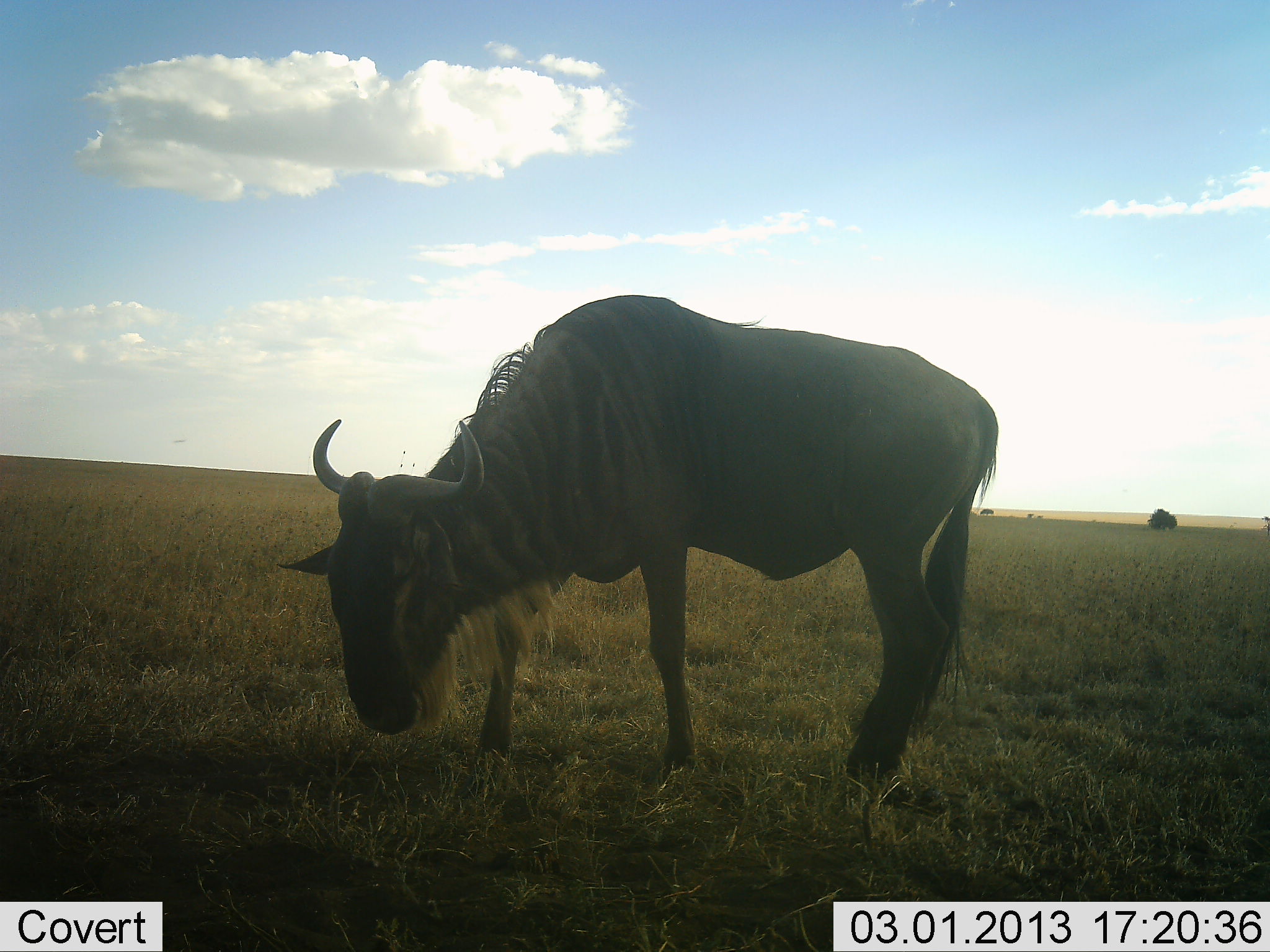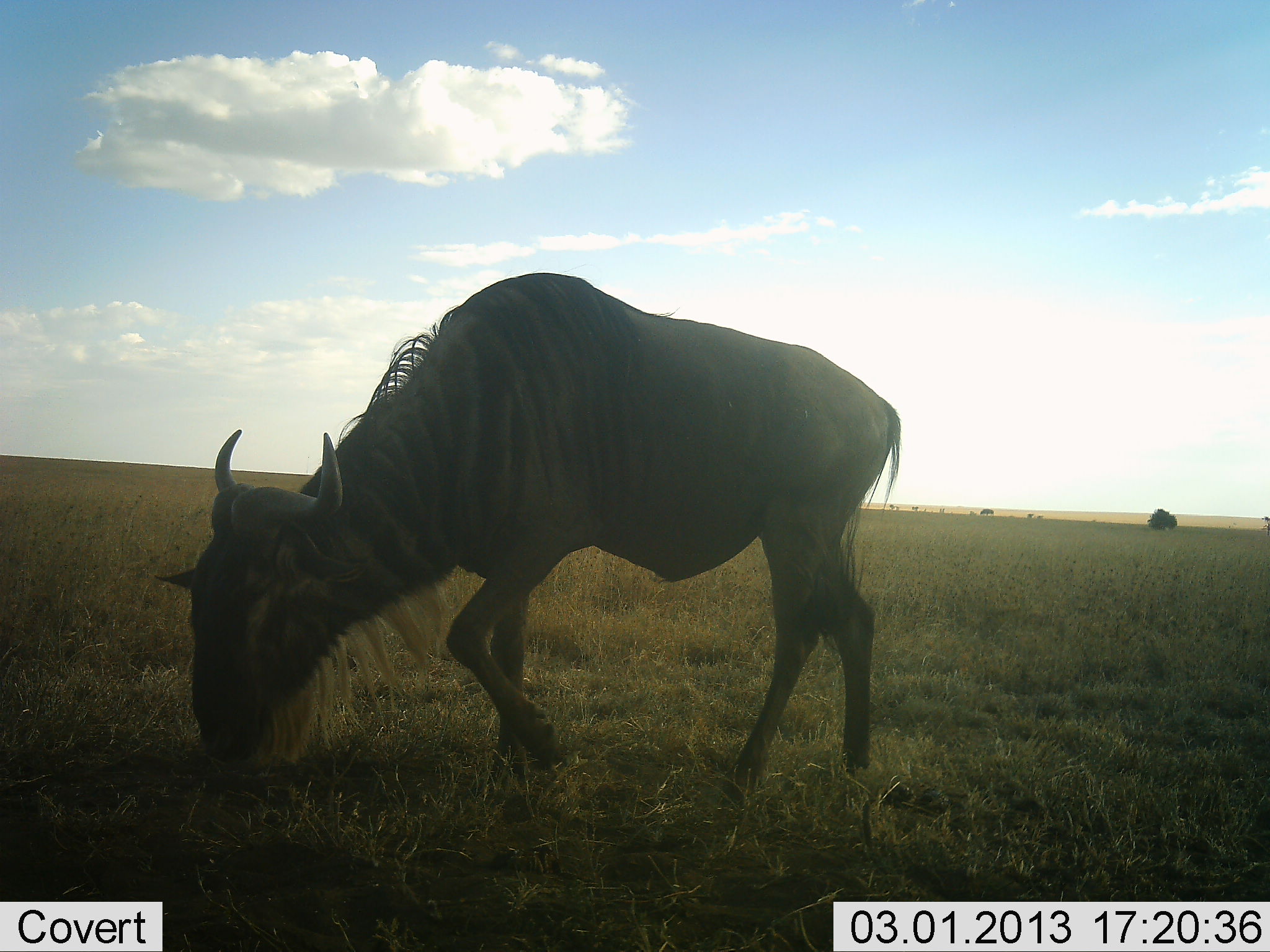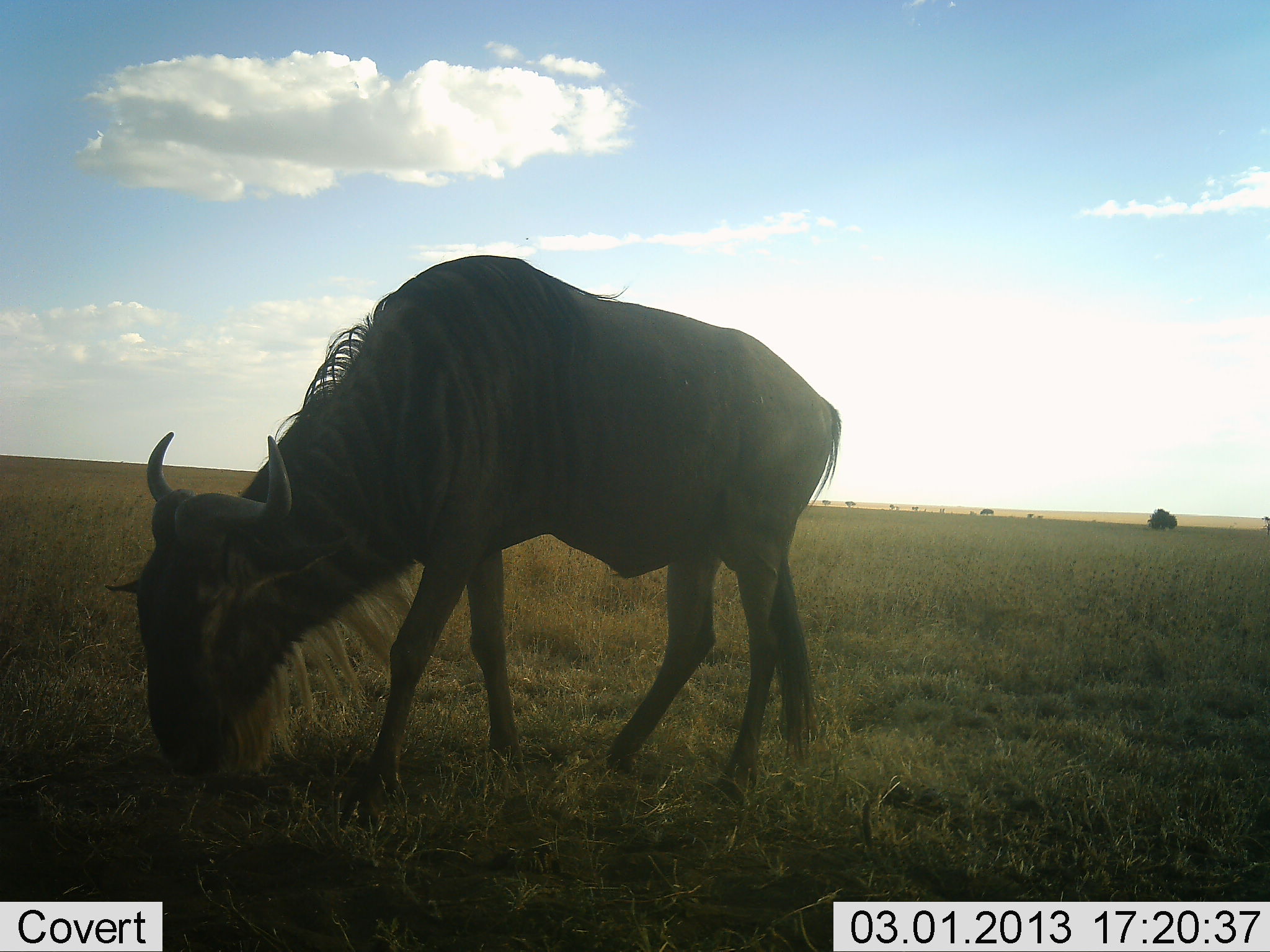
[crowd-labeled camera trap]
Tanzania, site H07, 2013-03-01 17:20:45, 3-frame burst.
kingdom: Animalia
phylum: Chordata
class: Mammalia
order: Artiodactyla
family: Bovidae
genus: Connochaetes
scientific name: Connochaetes taurinus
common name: blue wildebeest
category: wildebeest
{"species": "wildebeest (blue wildebeest) (Connochaetes taurinus)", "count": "1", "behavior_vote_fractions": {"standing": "16%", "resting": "0%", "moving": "51%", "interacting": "0%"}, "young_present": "0%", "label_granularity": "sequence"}